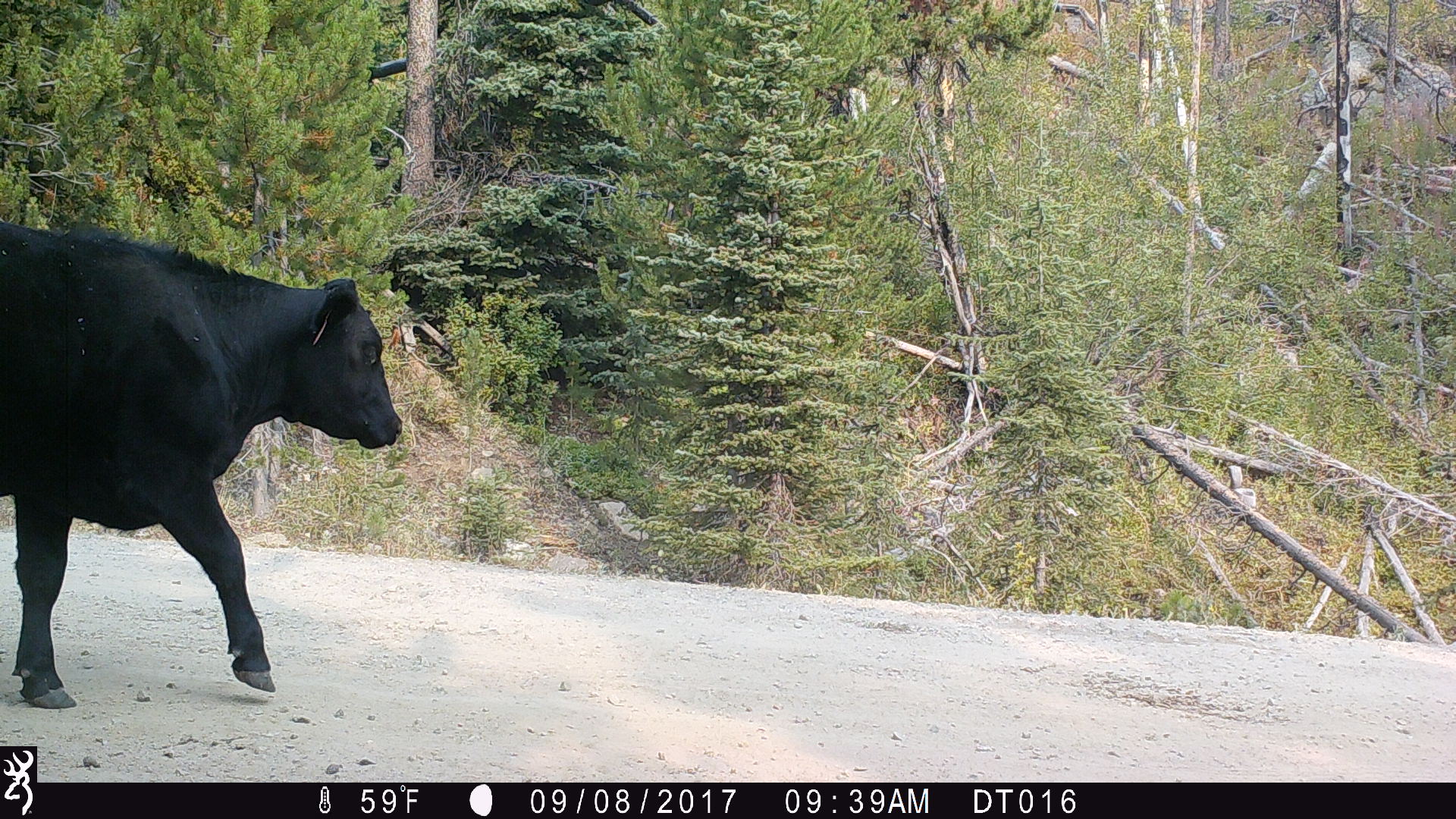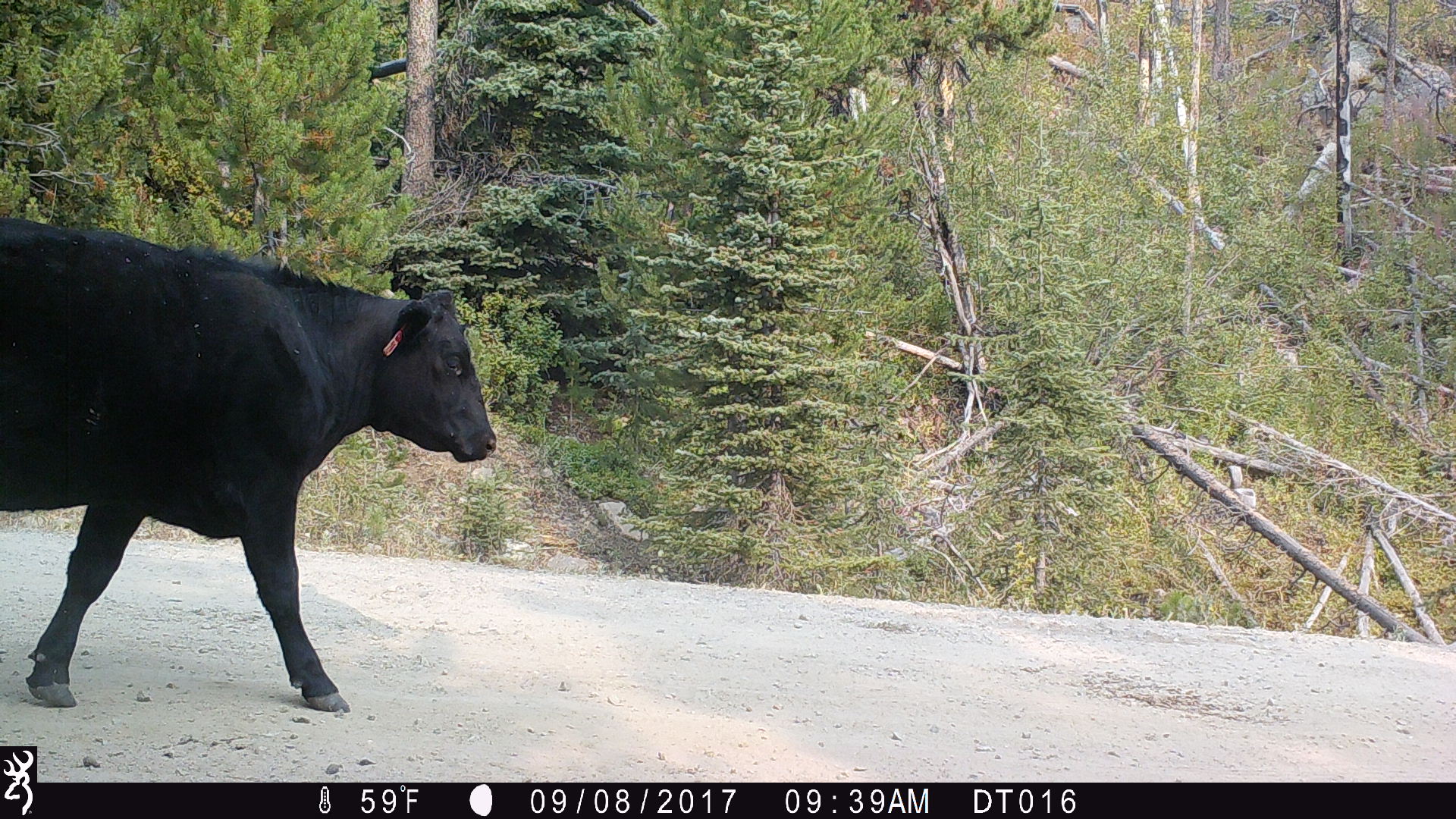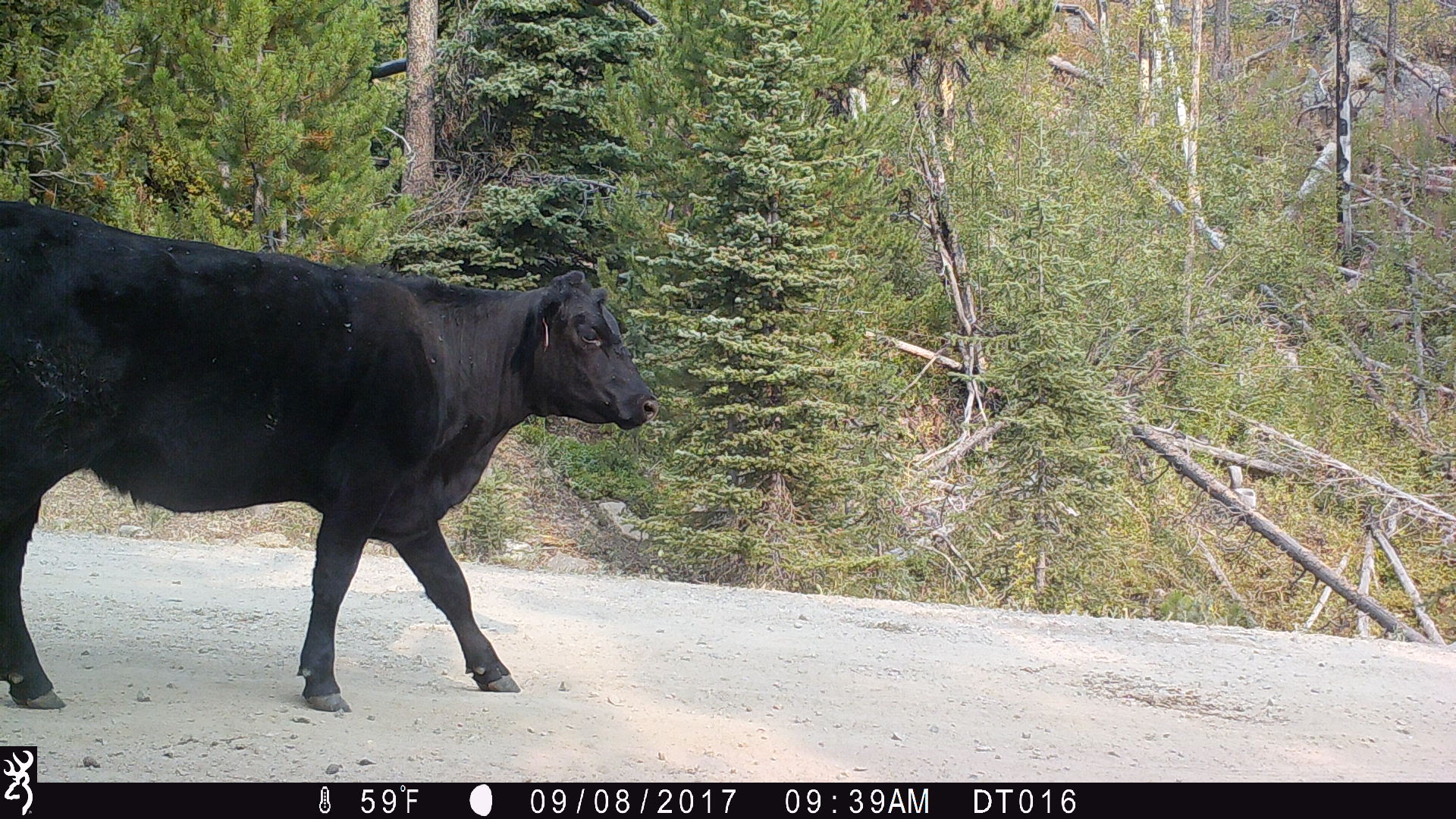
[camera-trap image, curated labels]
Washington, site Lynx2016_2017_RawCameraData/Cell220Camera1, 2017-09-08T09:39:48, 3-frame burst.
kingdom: Animalia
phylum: Chordata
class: Mammalia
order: Artiodactyla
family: Bovidae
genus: Bos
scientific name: Bos taurus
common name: domestic cattle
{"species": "domestic cattle (Bos taurus)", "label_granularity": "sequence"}